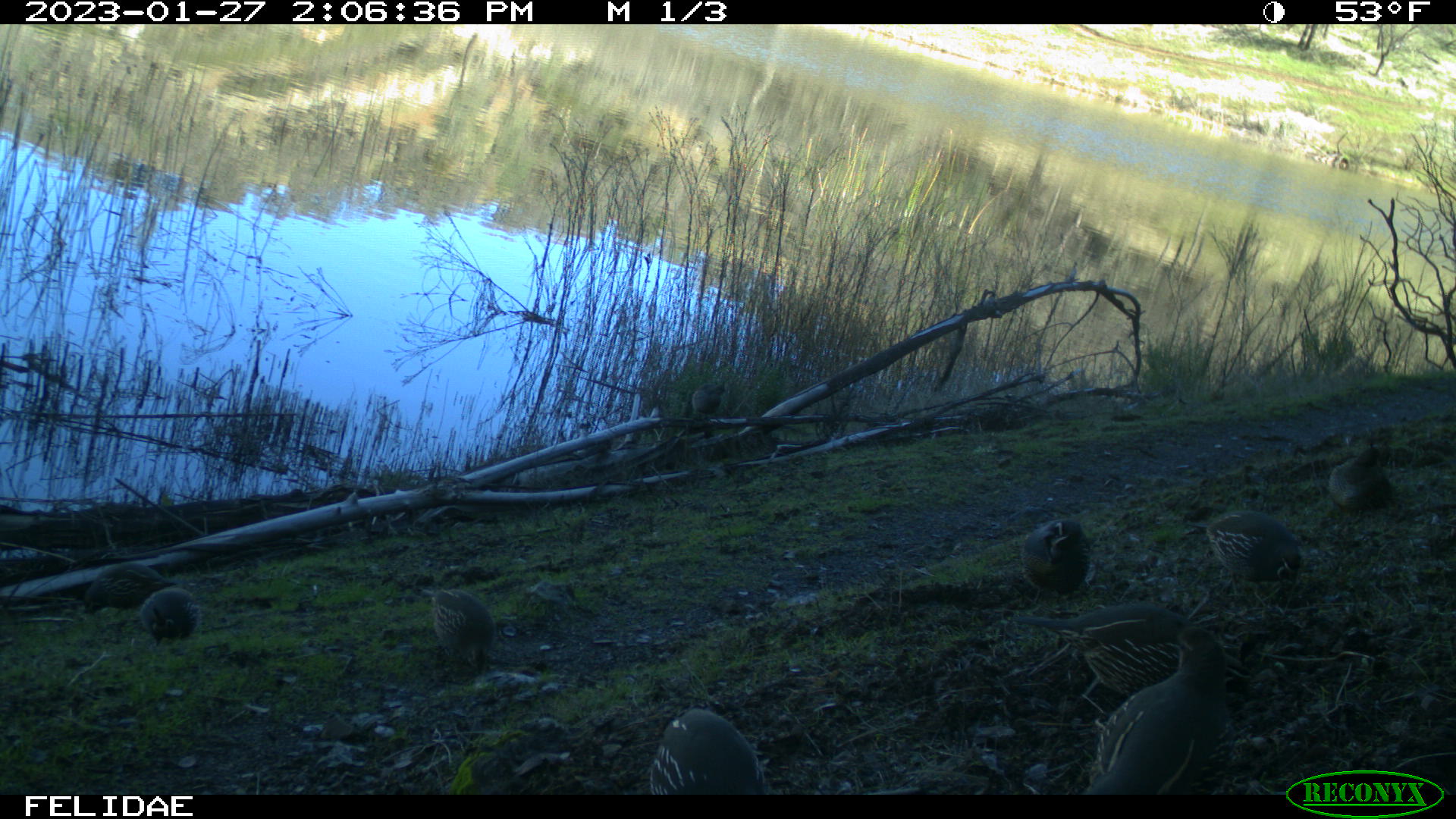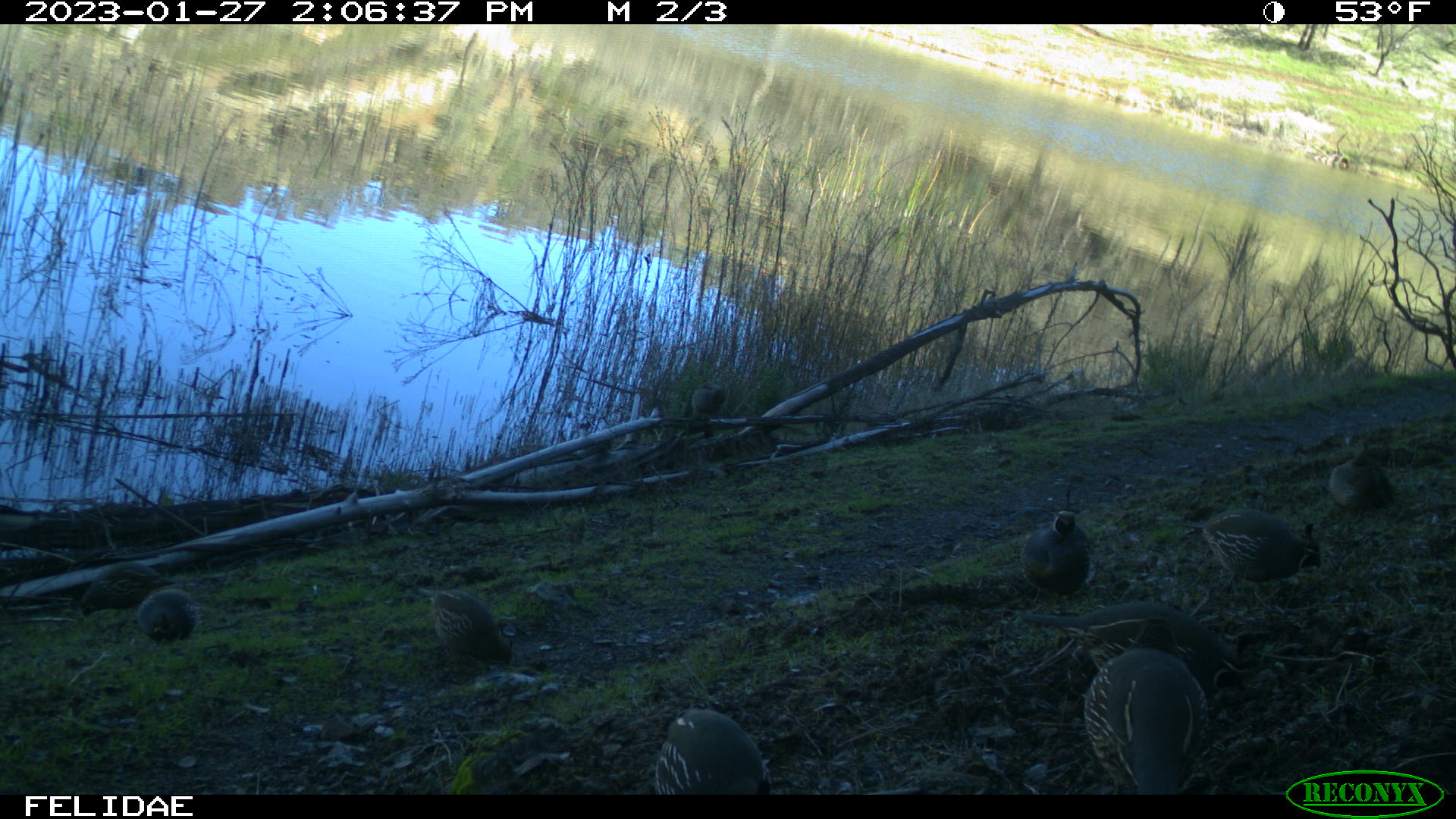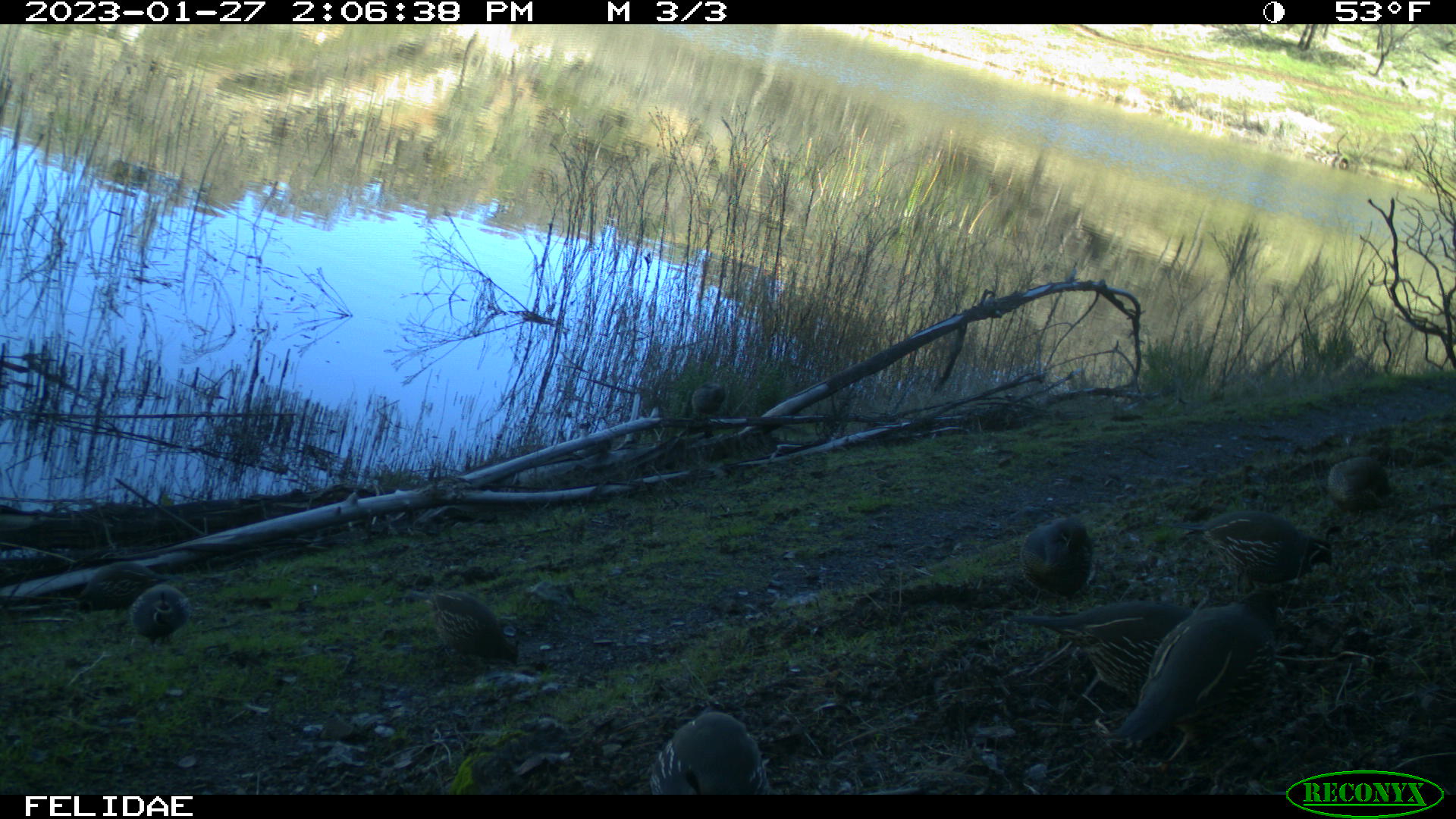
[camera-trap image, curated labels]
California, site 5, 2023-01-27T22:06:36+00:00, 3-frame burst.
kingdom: Animalia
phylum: Chordata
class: Aves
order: Galliformes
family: Odontophoridae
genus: Callipepla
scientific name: Callipepla californica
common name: california quail